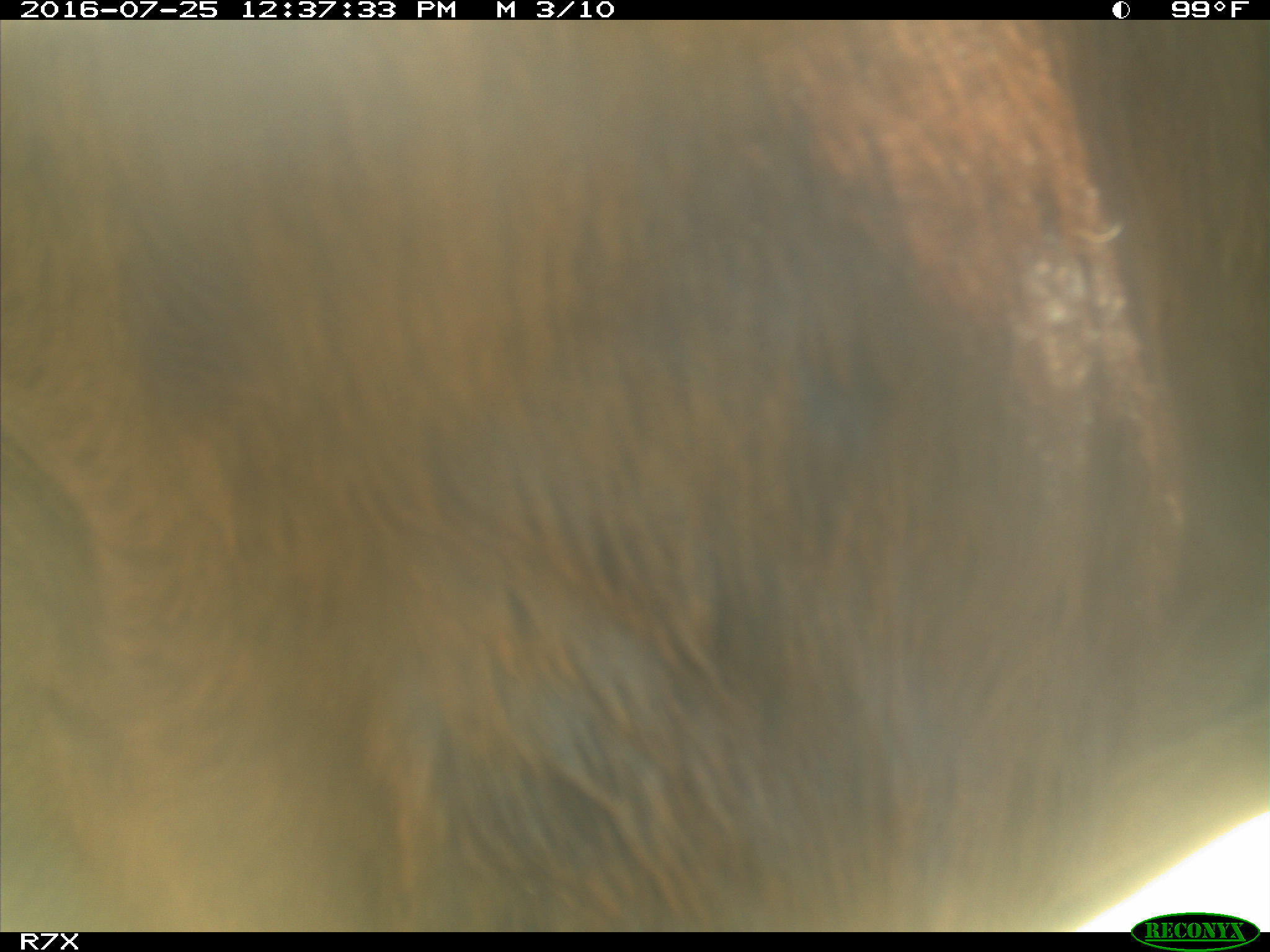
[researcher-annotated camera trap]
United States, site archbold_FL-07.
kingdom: Animalia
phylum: Chordata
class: Mammalia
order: Artiodactyla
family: Bovidae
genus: Bos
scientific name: Bos taurus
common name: domestic cow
Bos taurus (domestic cow).